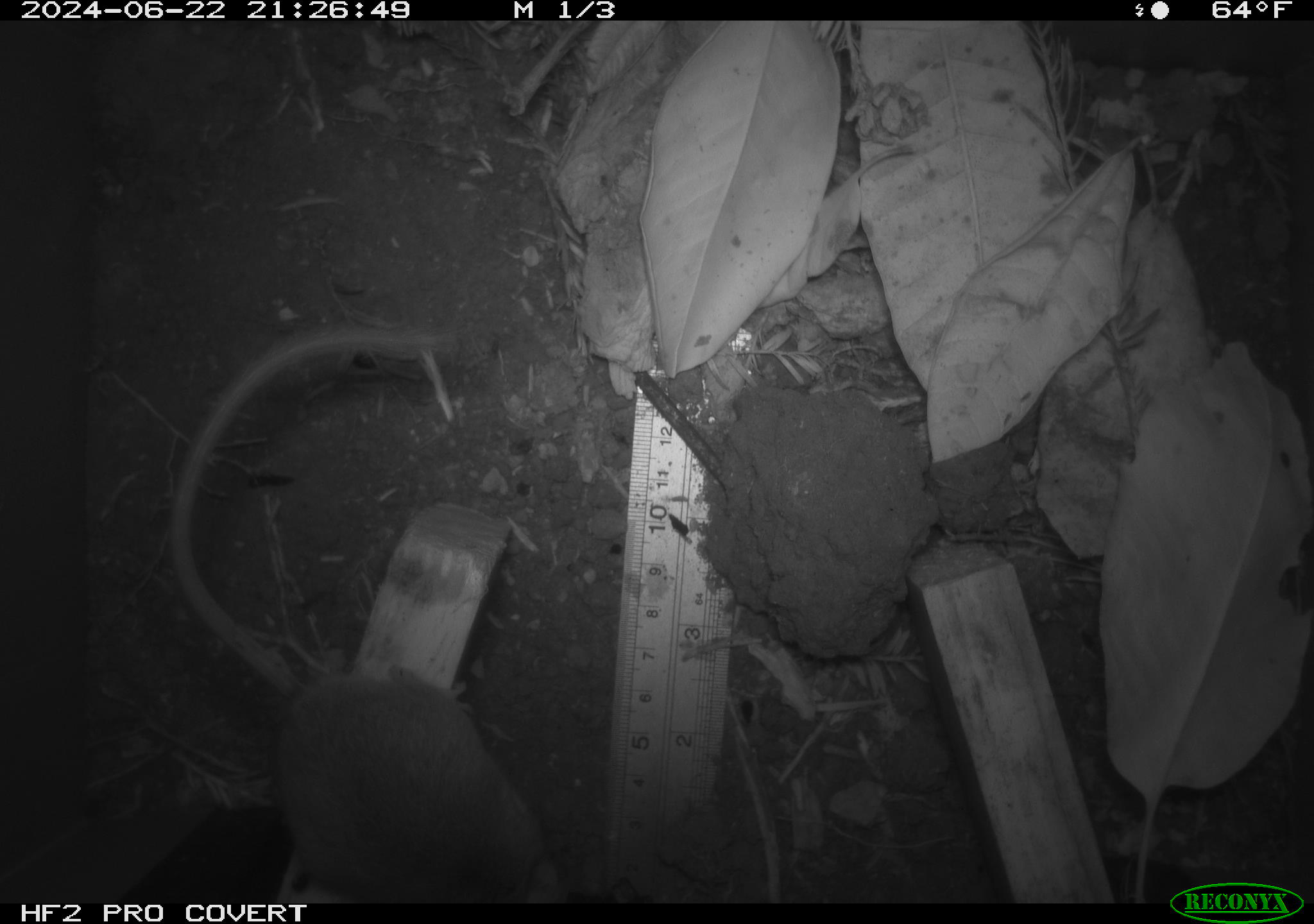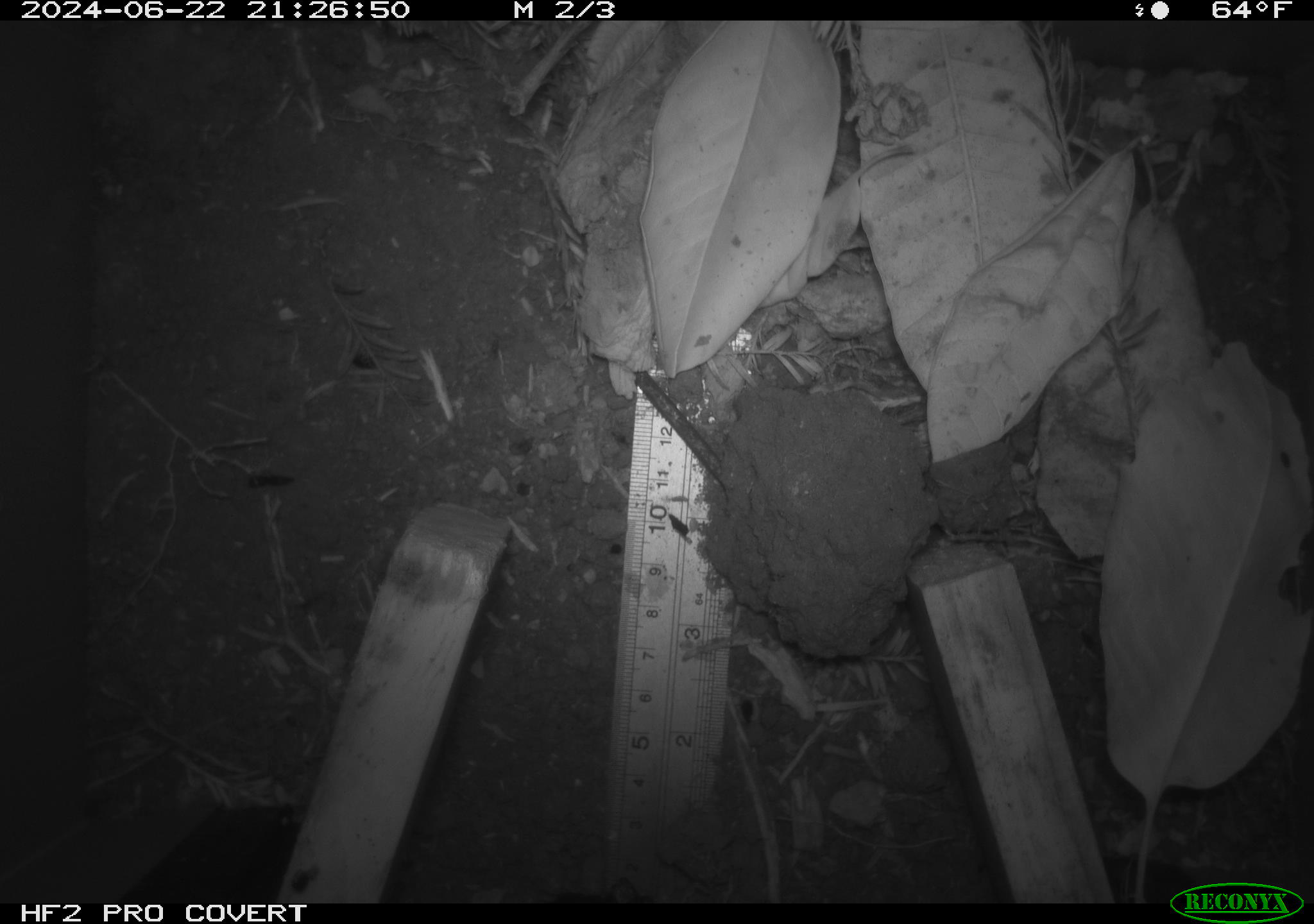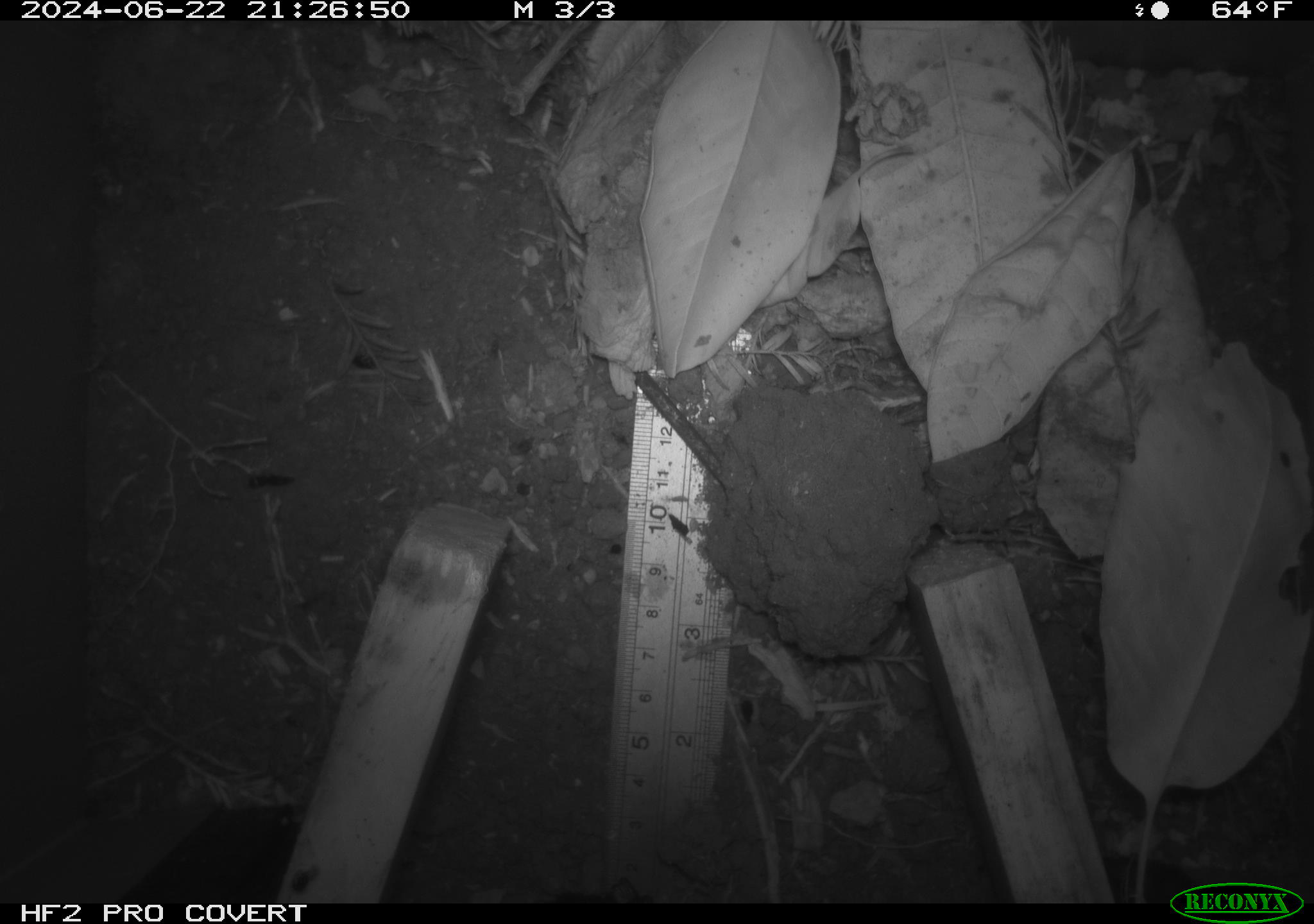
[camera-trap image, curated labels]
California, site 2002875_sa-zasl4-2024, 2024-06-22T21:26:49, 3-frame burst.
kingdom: Animalia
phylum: Chordata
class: Mammalia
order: Rodentia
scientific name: Rodentia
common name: rodent